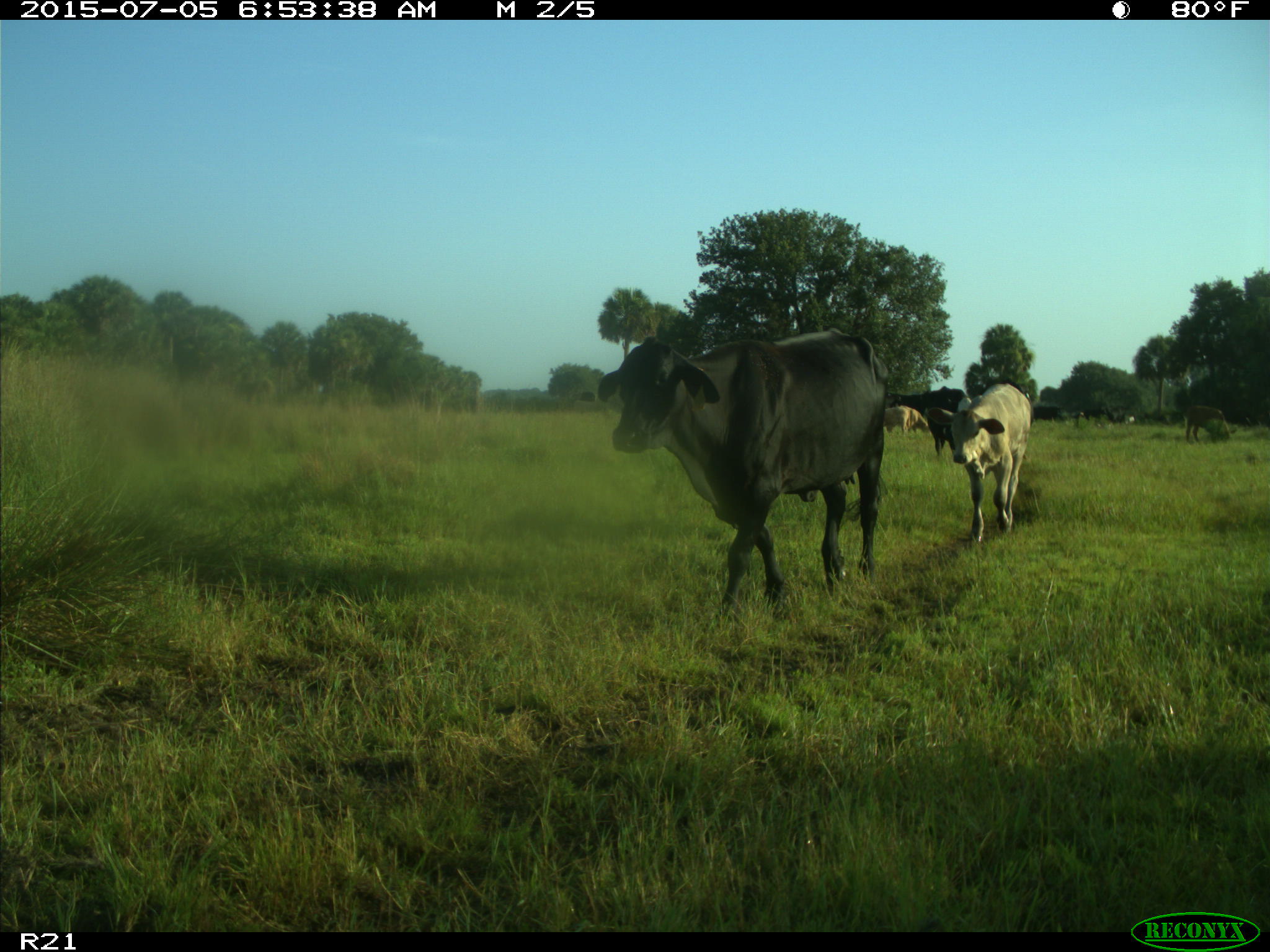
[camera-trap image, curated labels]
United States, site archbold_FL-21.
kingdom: Animalia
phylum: Chordata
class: Mammalia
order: Artiodactyla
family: Bovidae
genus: Bos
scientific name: Bos taurus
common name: domestic cow